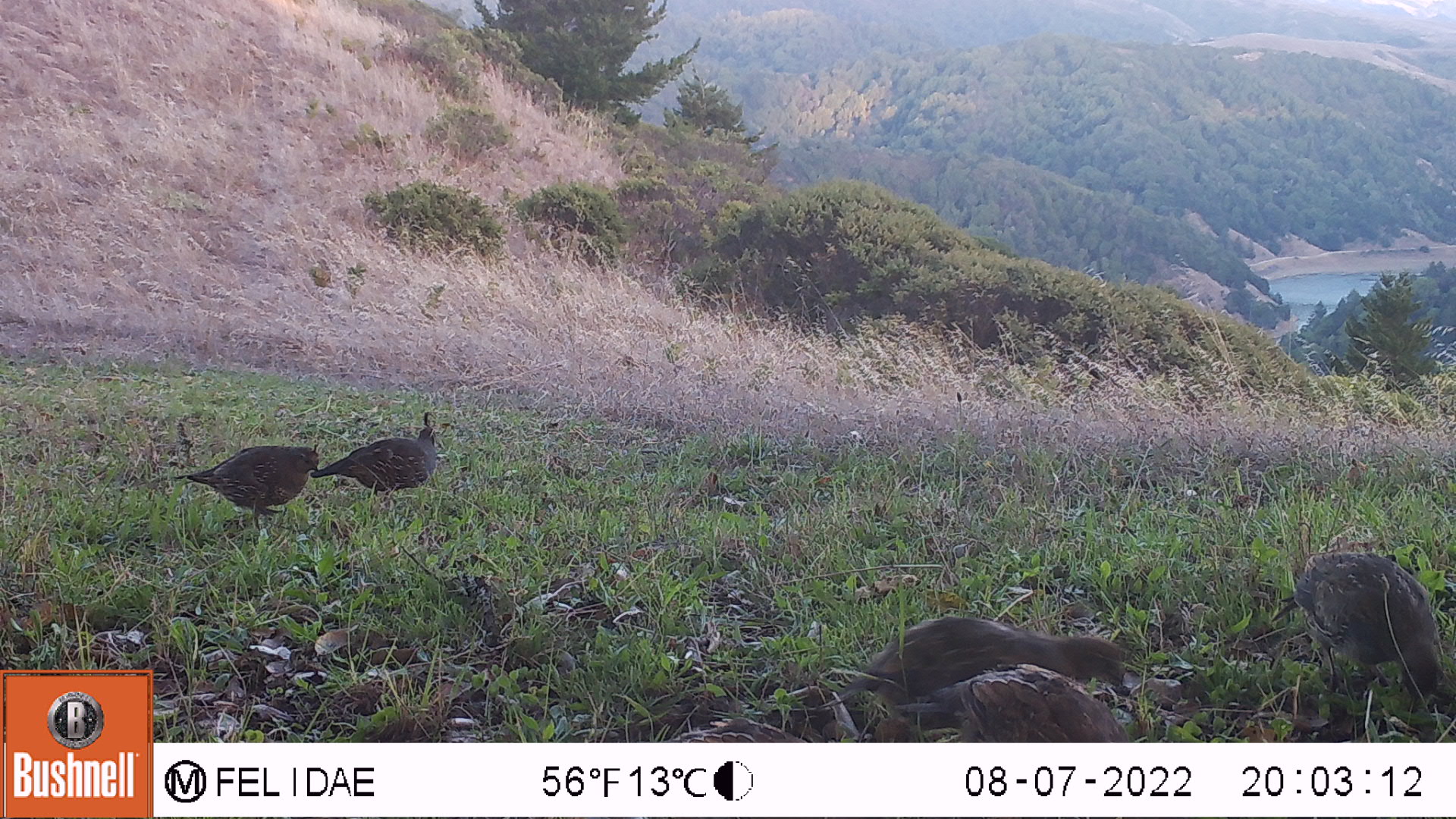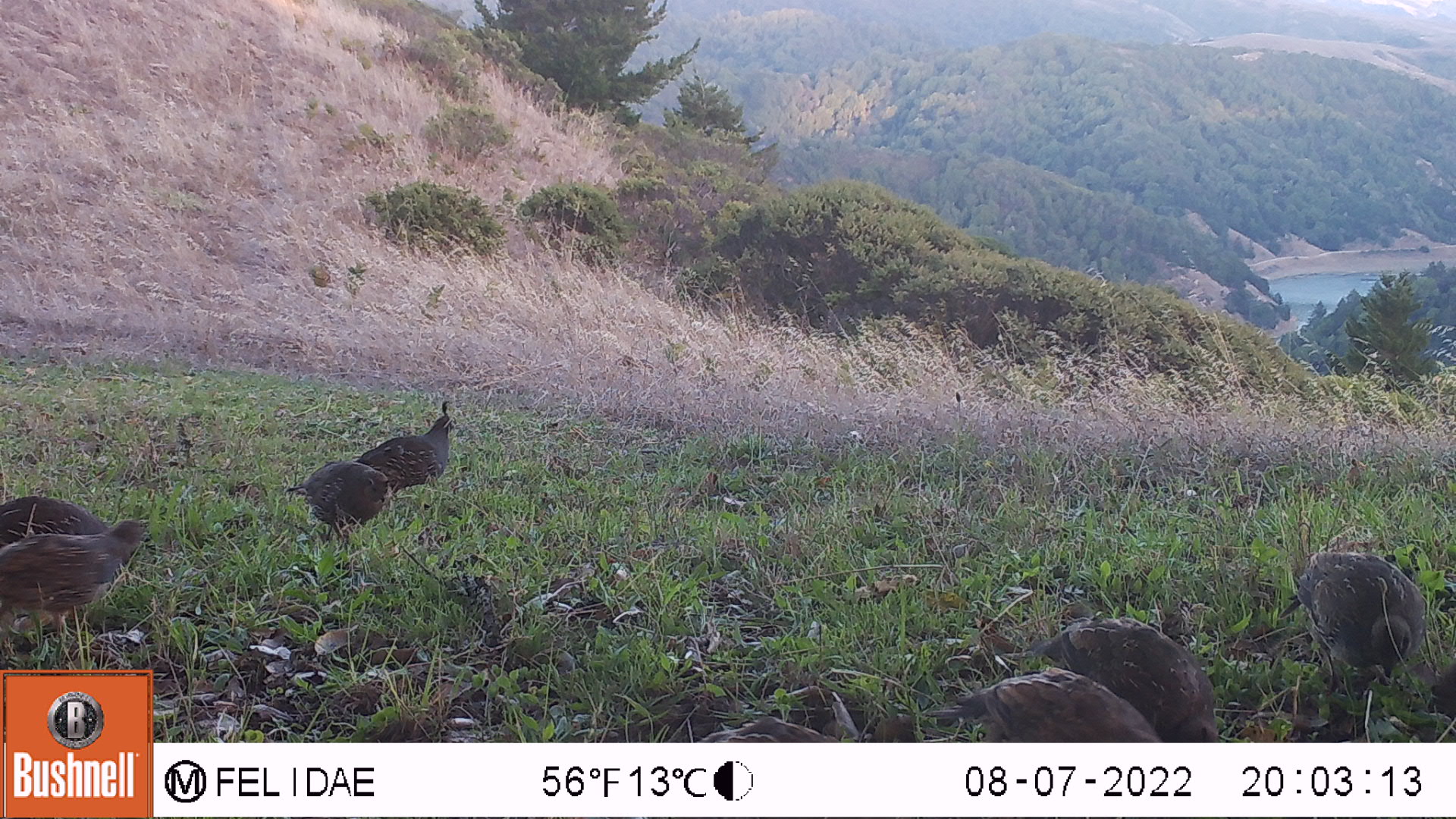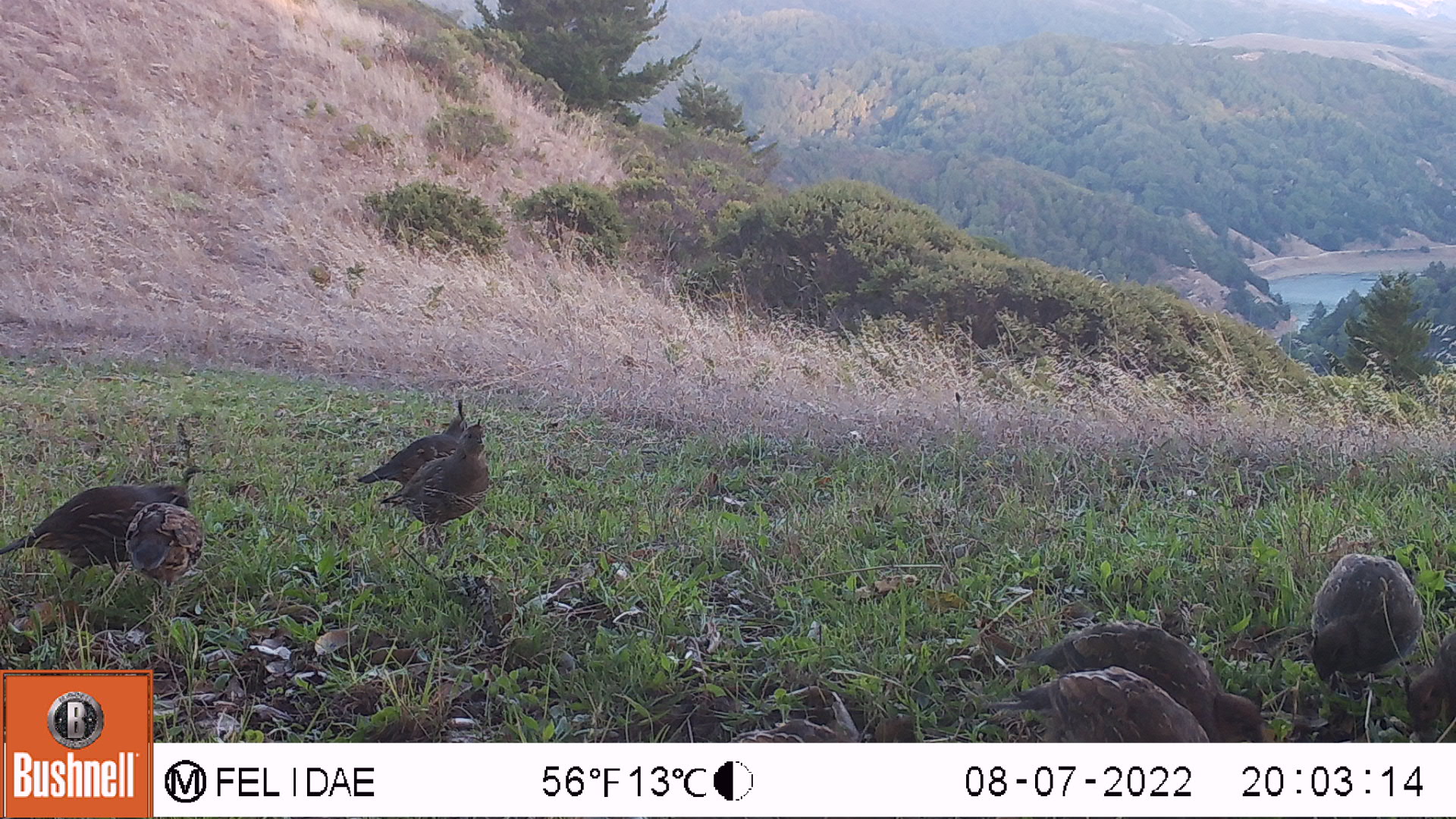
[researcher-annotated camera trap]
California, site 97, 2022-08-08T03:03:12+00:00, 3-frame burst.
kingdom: Animalia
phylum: Chordata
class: Aves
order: Galliformes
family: Odontophoridae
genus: Callipepla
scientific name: Callipepla californica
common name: california quail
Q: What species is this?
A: California quail (Callipepla californica).